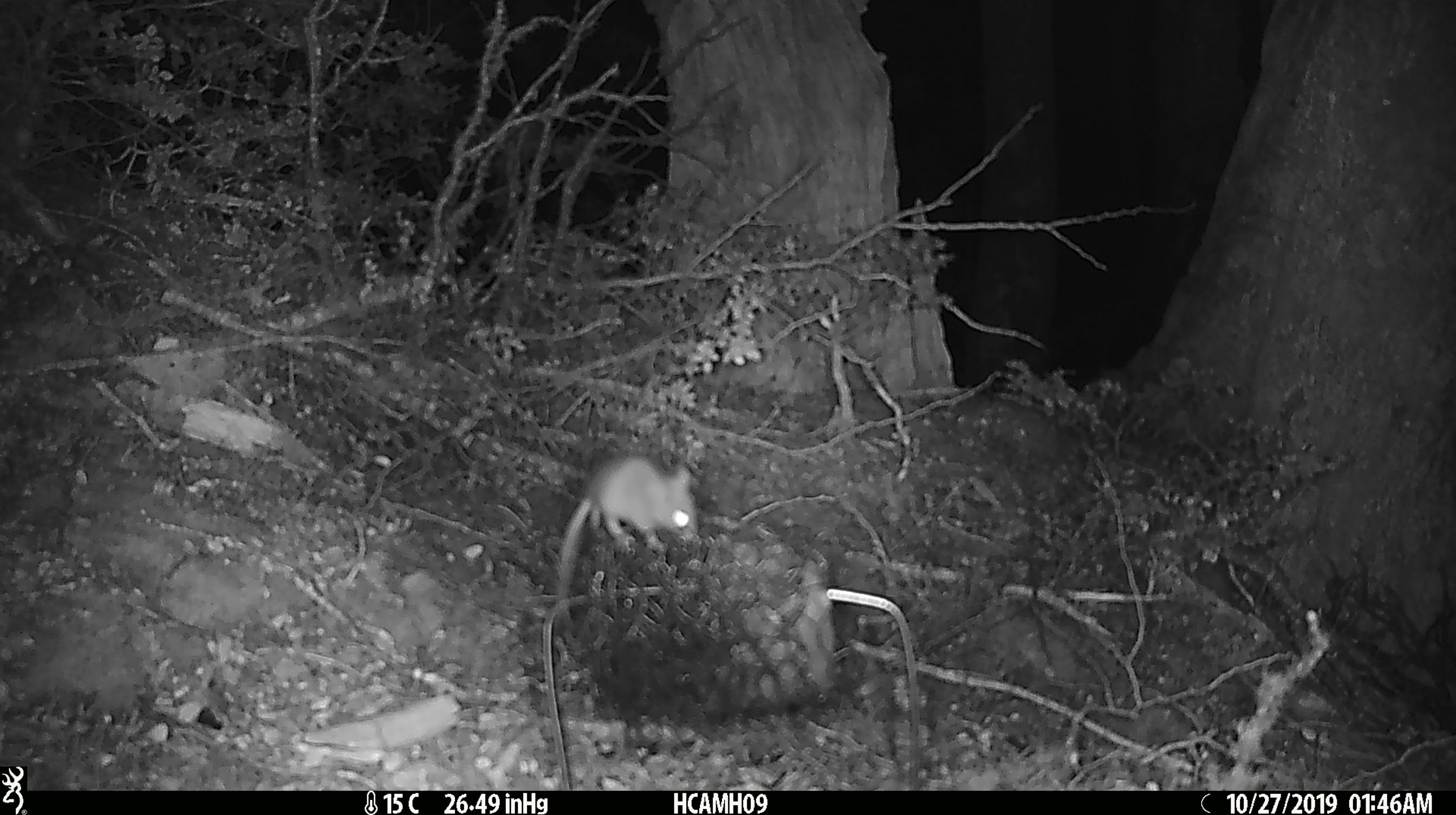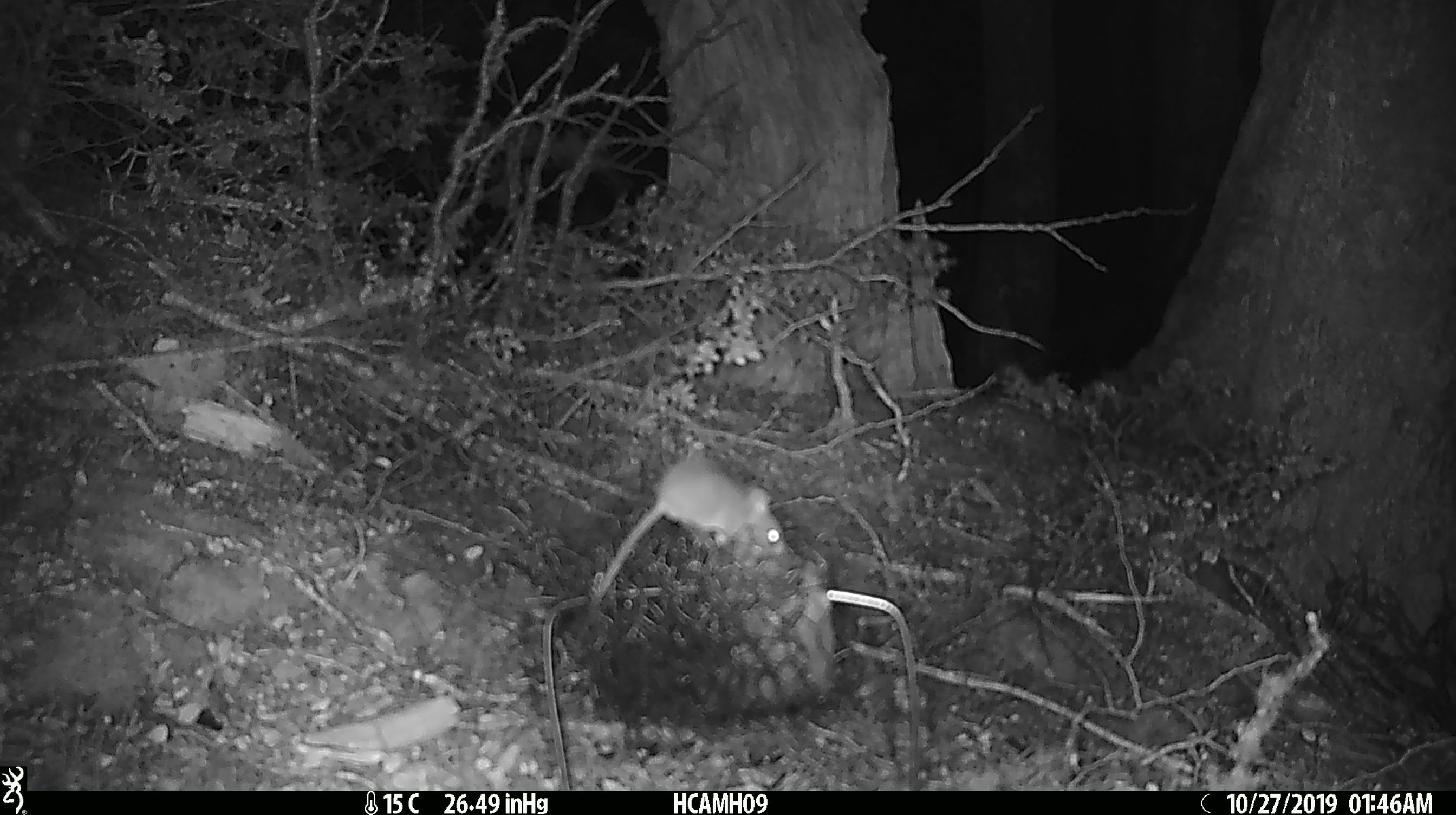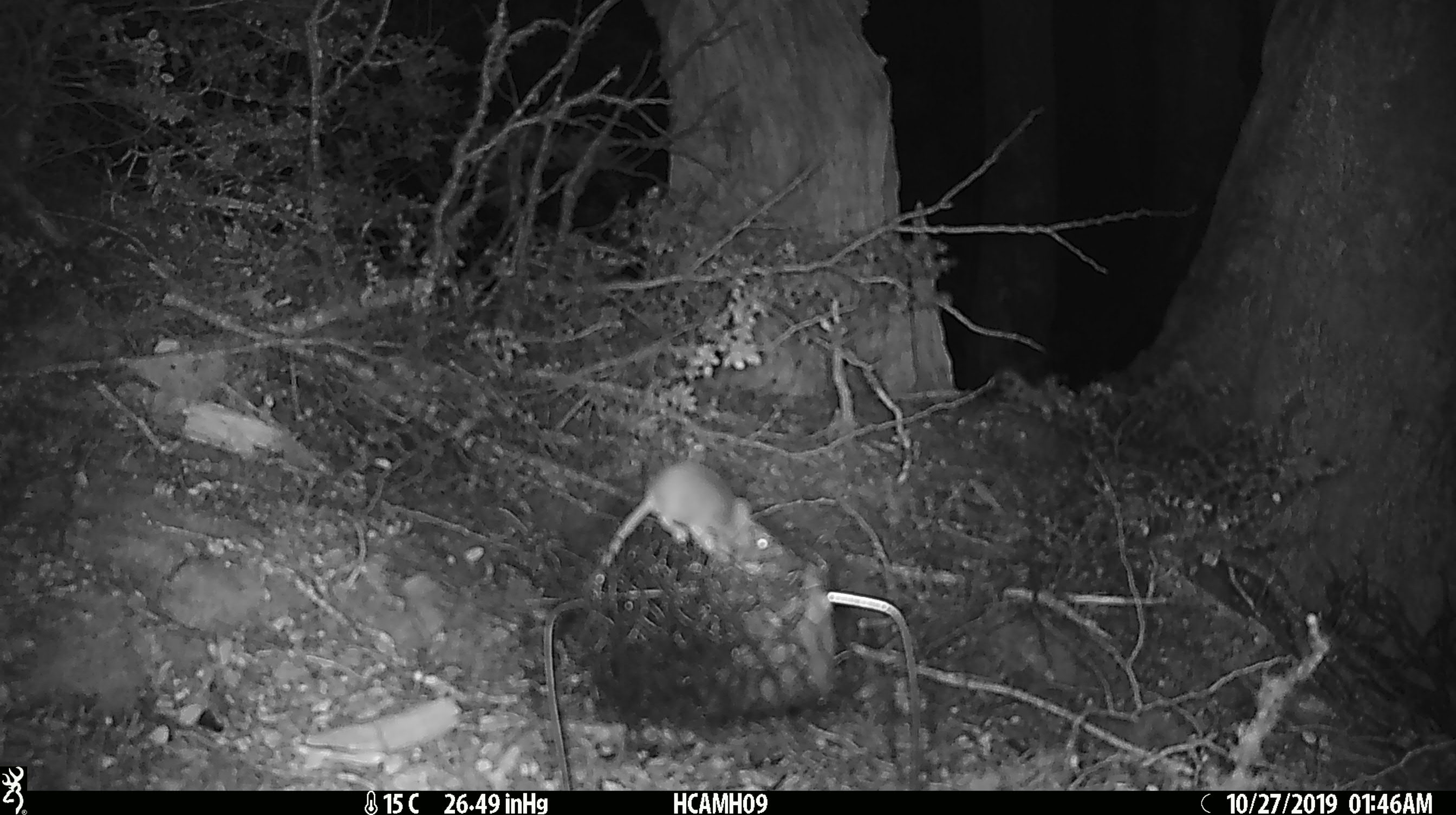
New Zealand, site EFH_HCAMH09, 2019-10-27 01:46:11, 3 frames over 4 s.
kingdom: Animalia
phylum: Chordata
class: Mammalia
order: Rodentia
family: Muridae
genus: Mus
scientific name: Mus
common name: mouse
Mouse (Mus).